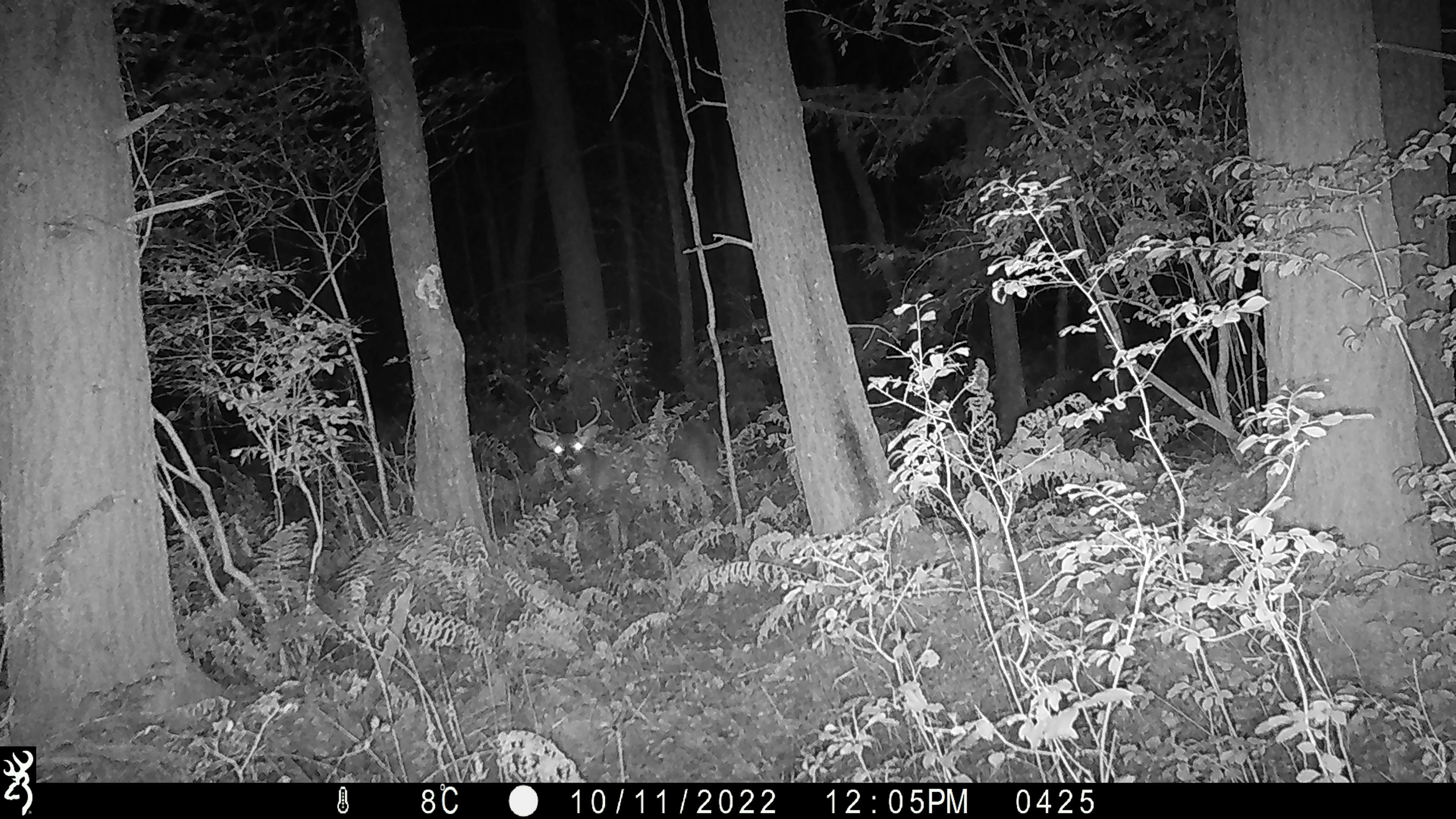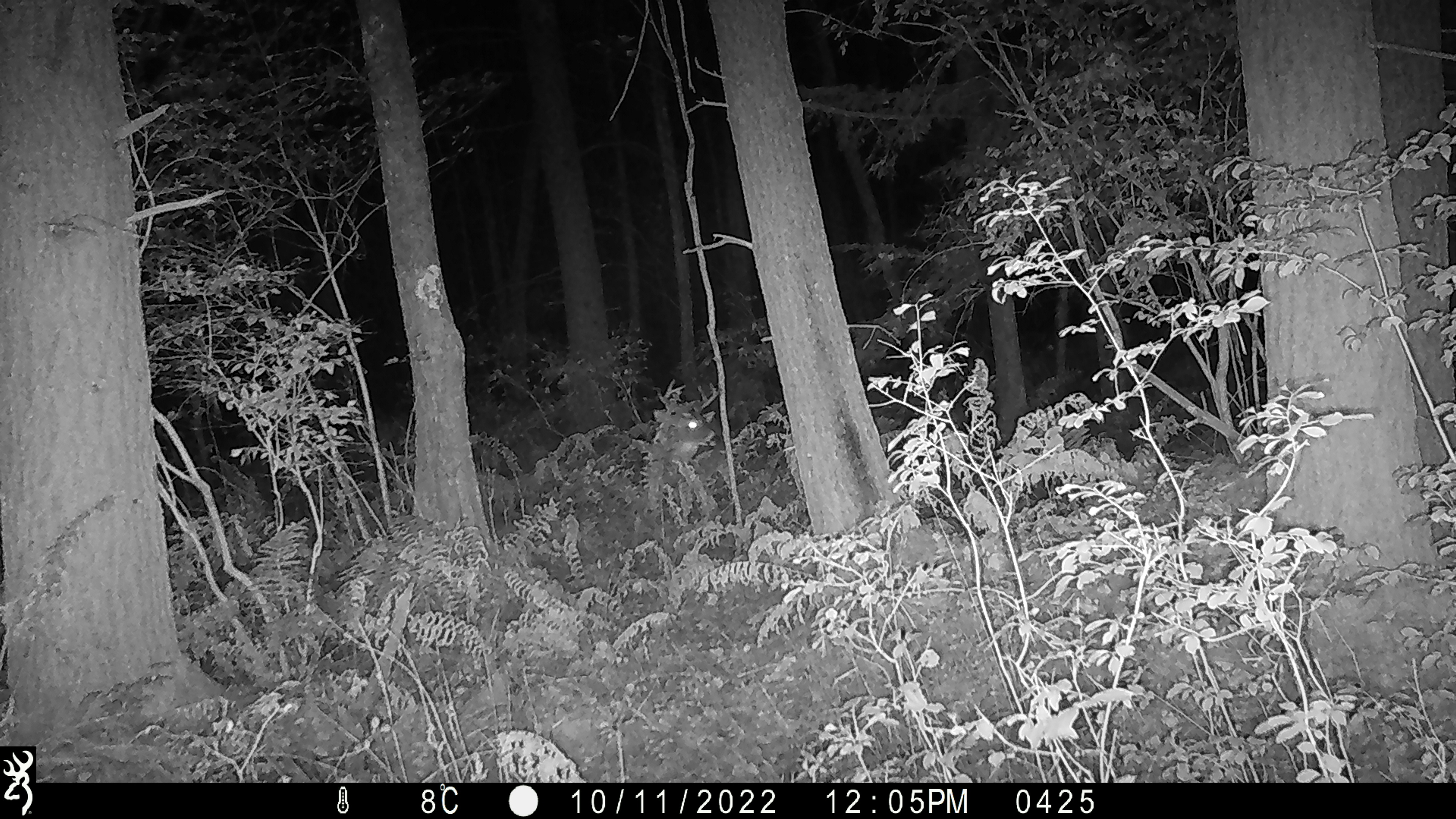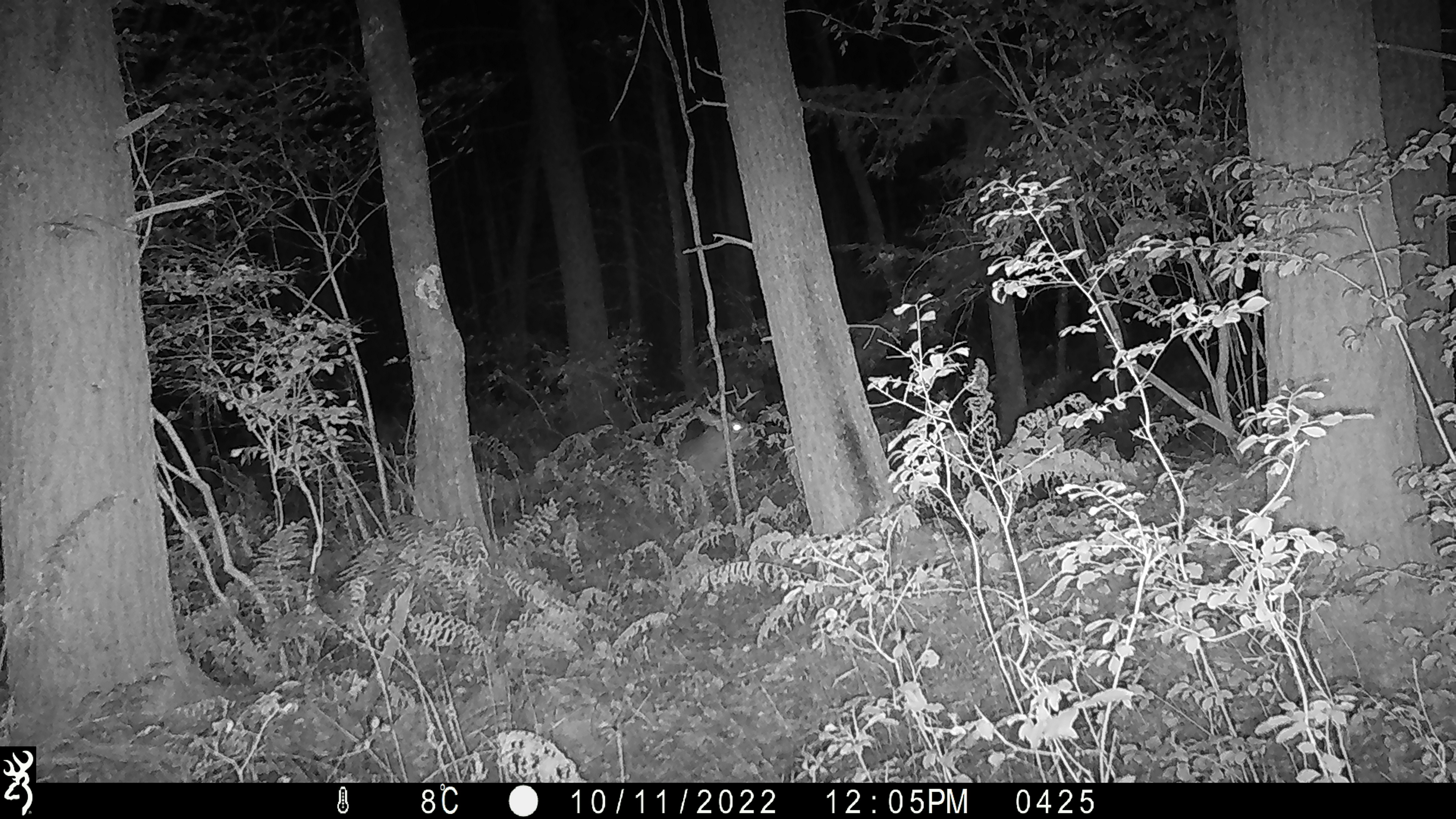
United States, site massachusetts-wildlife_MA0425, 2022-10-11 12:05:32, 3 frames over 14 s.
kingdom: Animalia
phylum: Chordata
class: Mammalia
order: Artiodactyla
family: Cervidae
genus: Odocoileus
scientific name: Odocoileus virginianus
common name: white-tailed deer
White-tailed deer (Odocoileus virginianus).